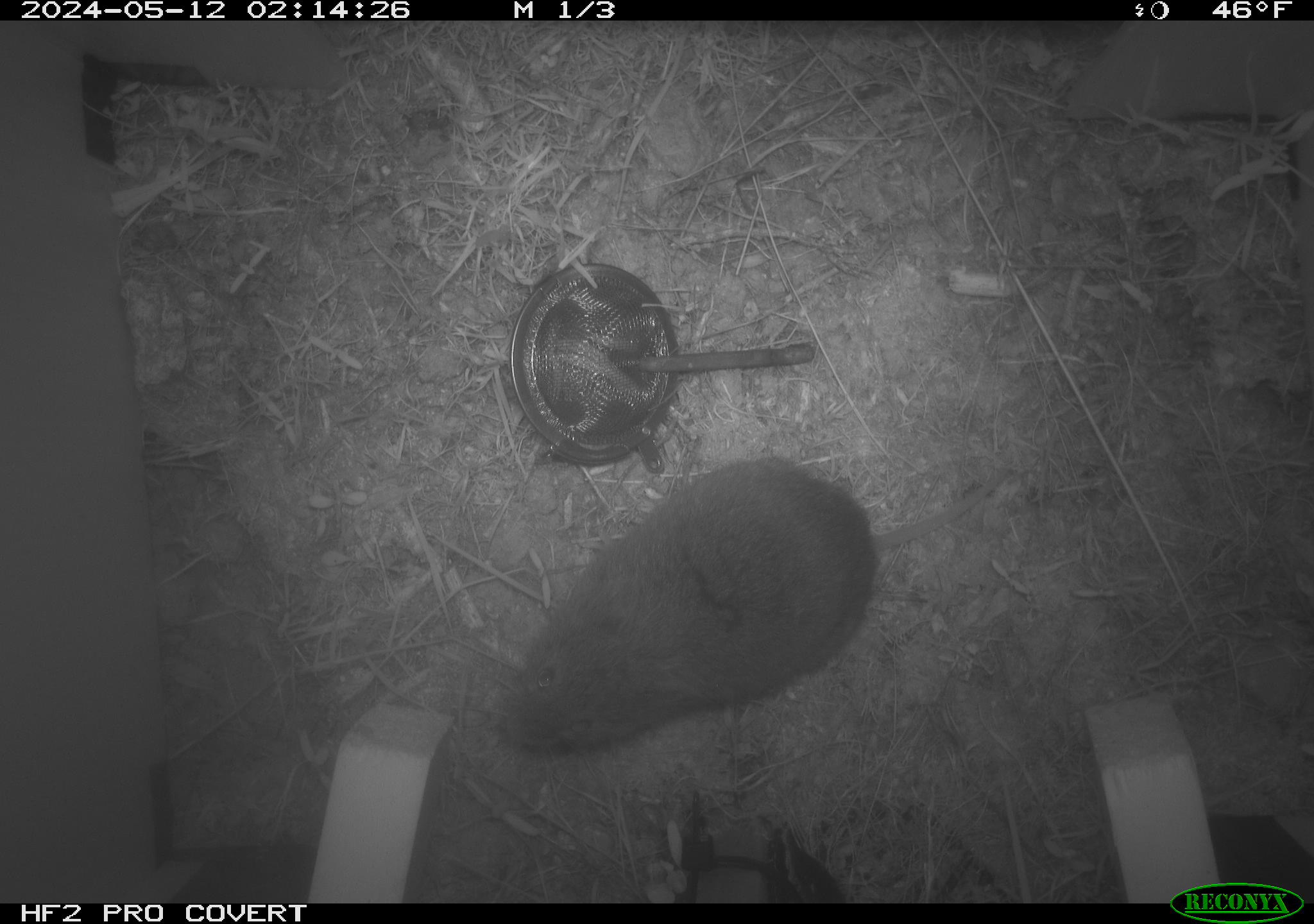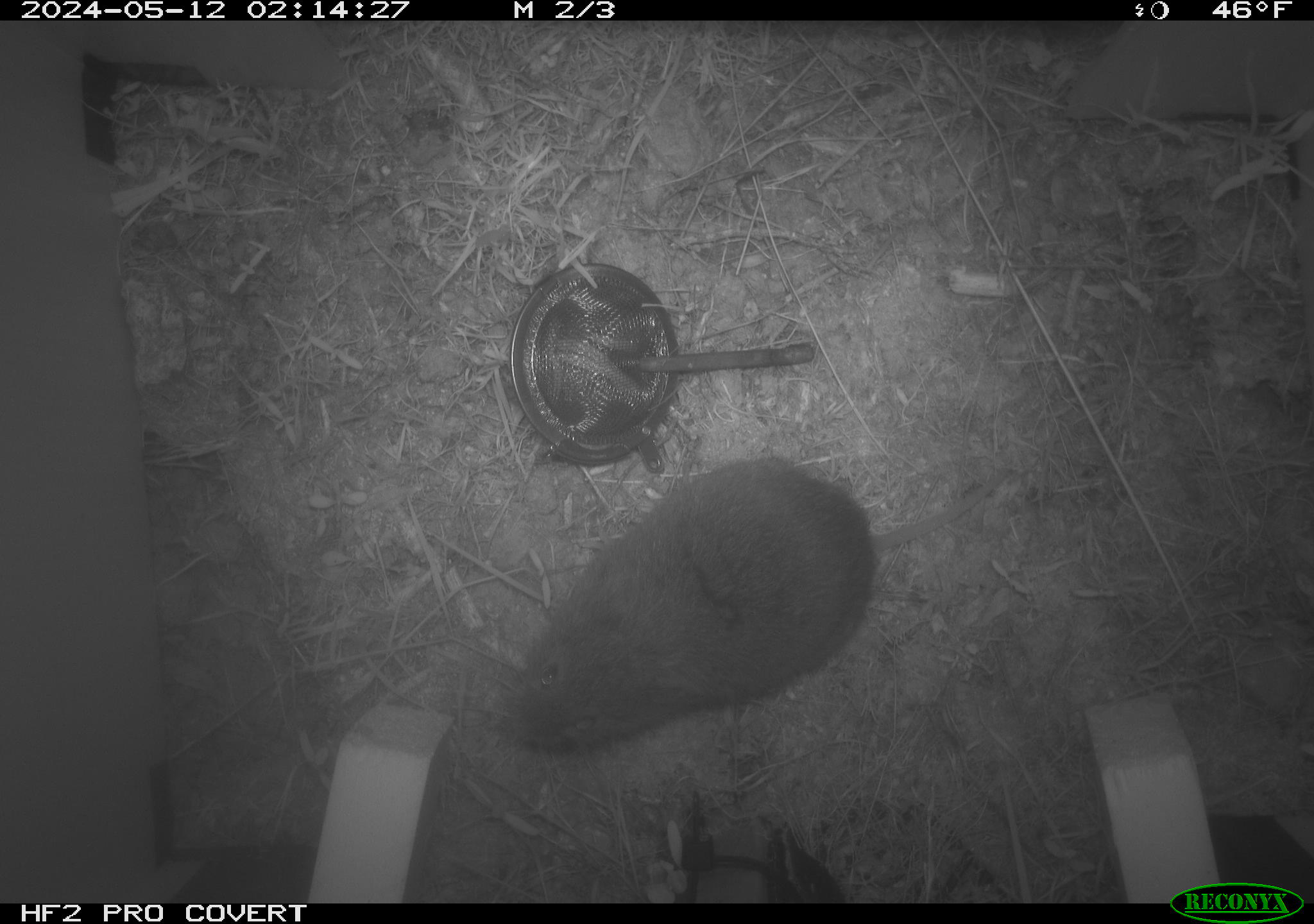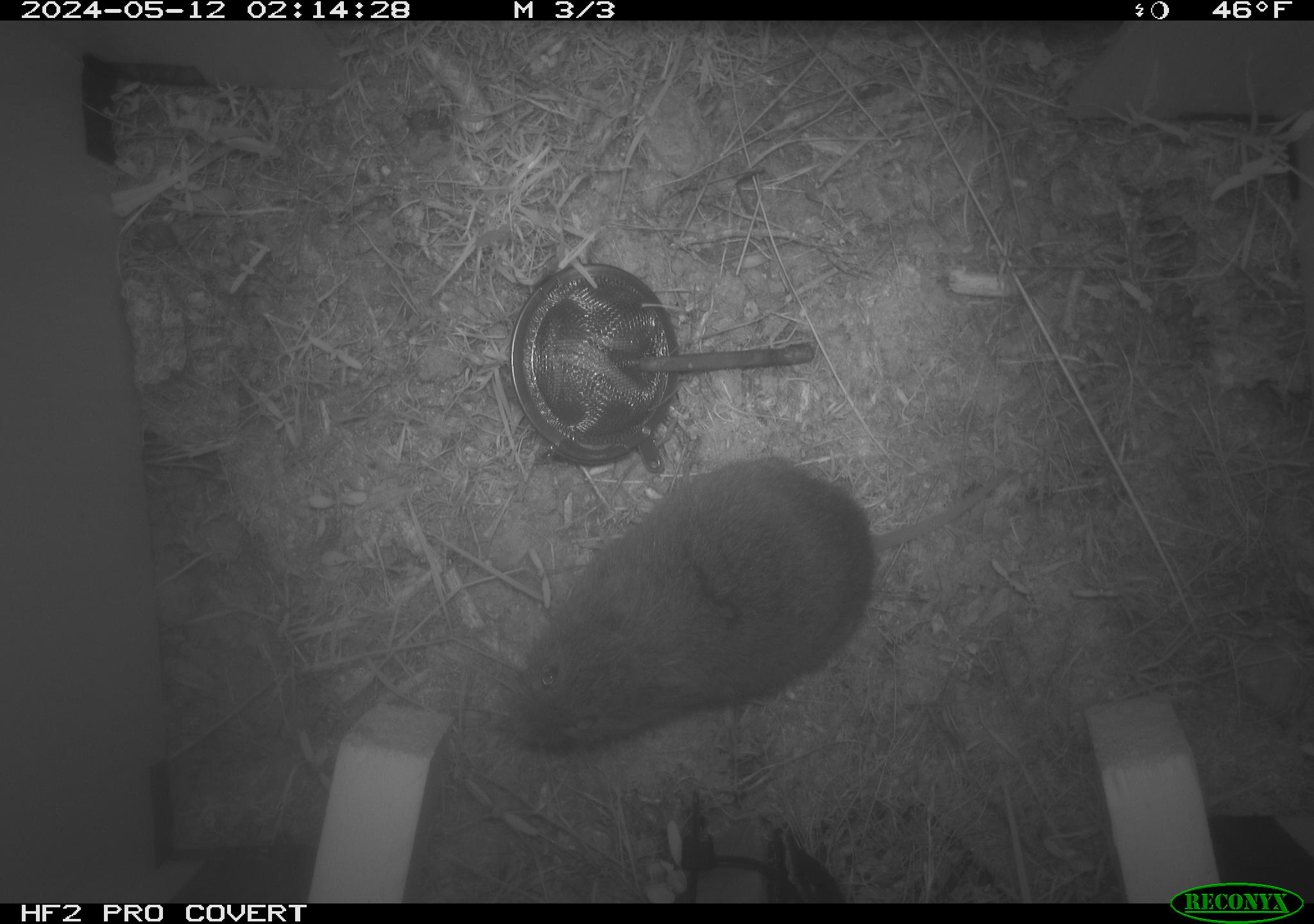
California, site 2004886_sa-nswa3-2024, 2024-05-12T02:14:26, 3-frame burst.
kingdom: Animalia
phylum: Chordata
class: Mammalia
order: Rodentia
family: Cricetidae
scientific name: Arvicolinae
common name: voles, lemmings, and muskrats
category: arvicolinae subfamily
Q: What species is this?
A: Arvicolinae subfamily (voles, lemmings, and muskrats) (Arvicolinae).